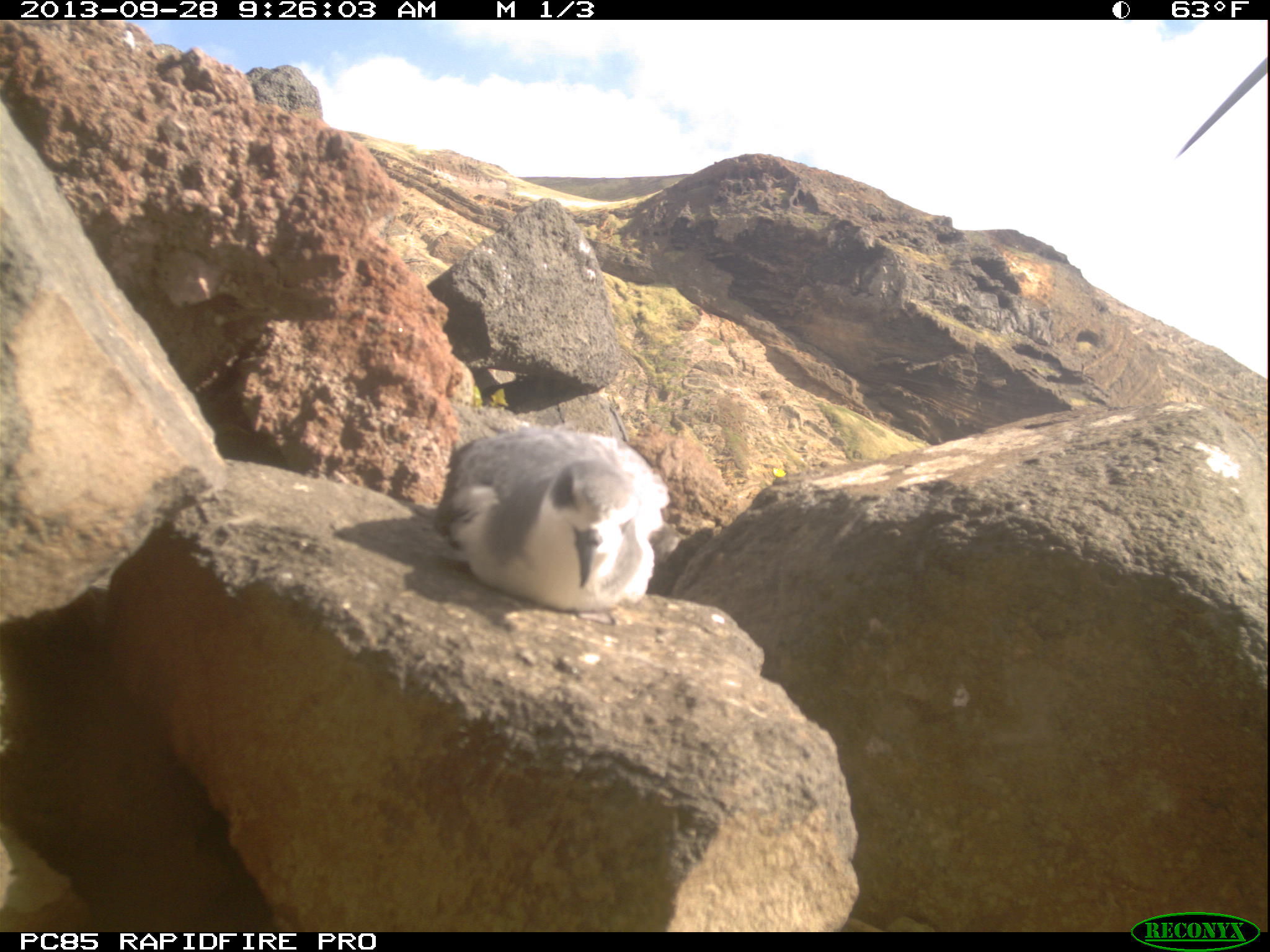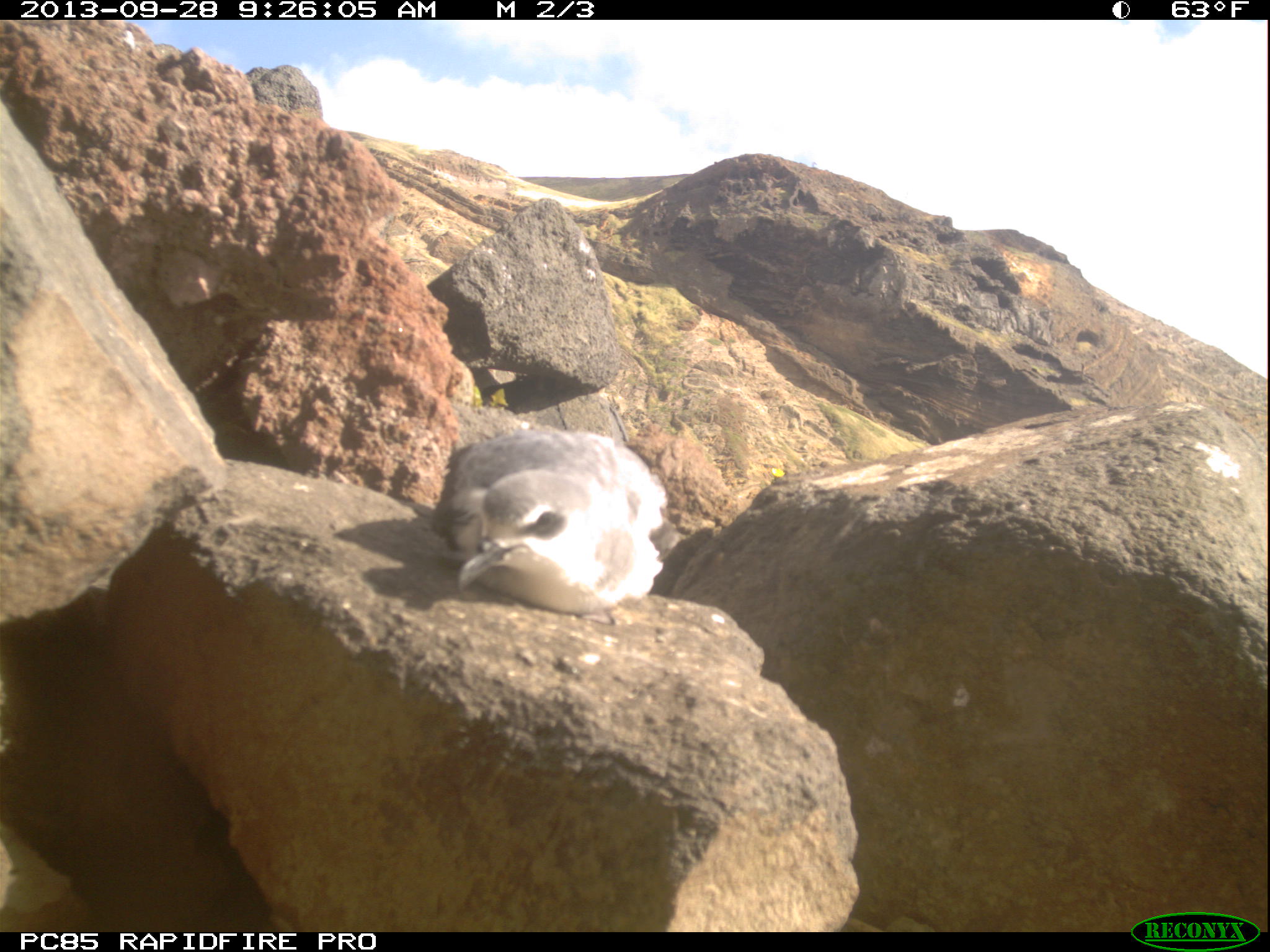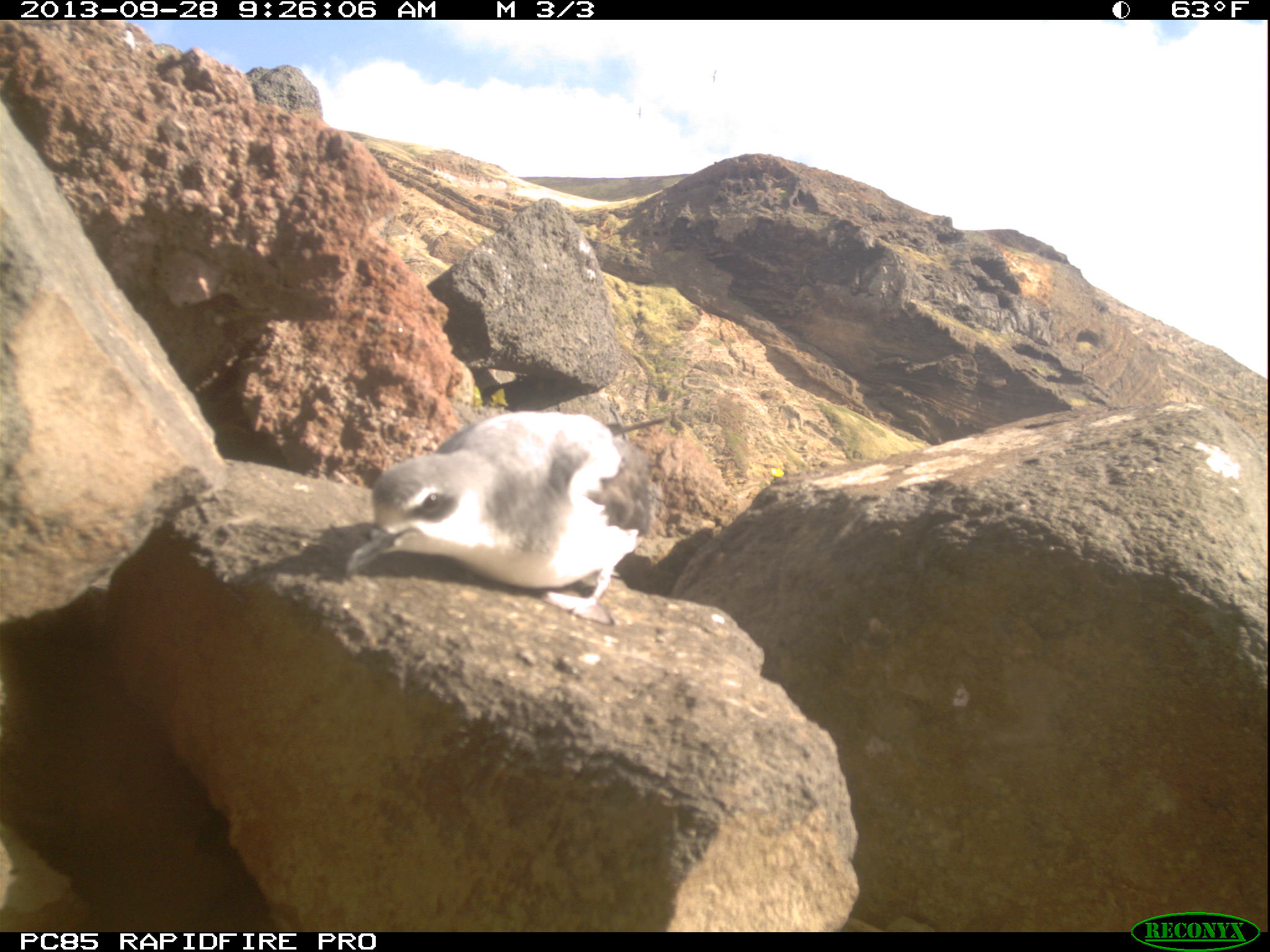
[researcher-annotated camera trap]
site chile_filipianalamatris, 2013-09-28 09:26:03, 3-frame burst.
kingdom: Animalia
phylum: Chordata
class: Aves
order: Procellariiformes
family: Procellariidae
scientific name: Procellariidae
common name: petrel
Petrel (Procellariidae).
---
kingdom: Animalia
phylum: Chordata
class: Aves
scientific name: Aves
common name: bird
Bird (Aves).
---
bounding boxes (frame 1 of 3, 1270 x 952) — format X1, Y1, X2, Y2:
bird: 1173, 45, 1266, 162
petrel: 429, 421, 672, 620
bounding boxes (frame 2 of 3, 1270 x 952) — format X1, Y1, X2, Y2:
petrel: 424, 421, 671, 625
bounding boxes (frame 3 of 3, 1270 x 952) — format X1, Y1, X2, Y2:
petrel: 344, 405, 658, 627